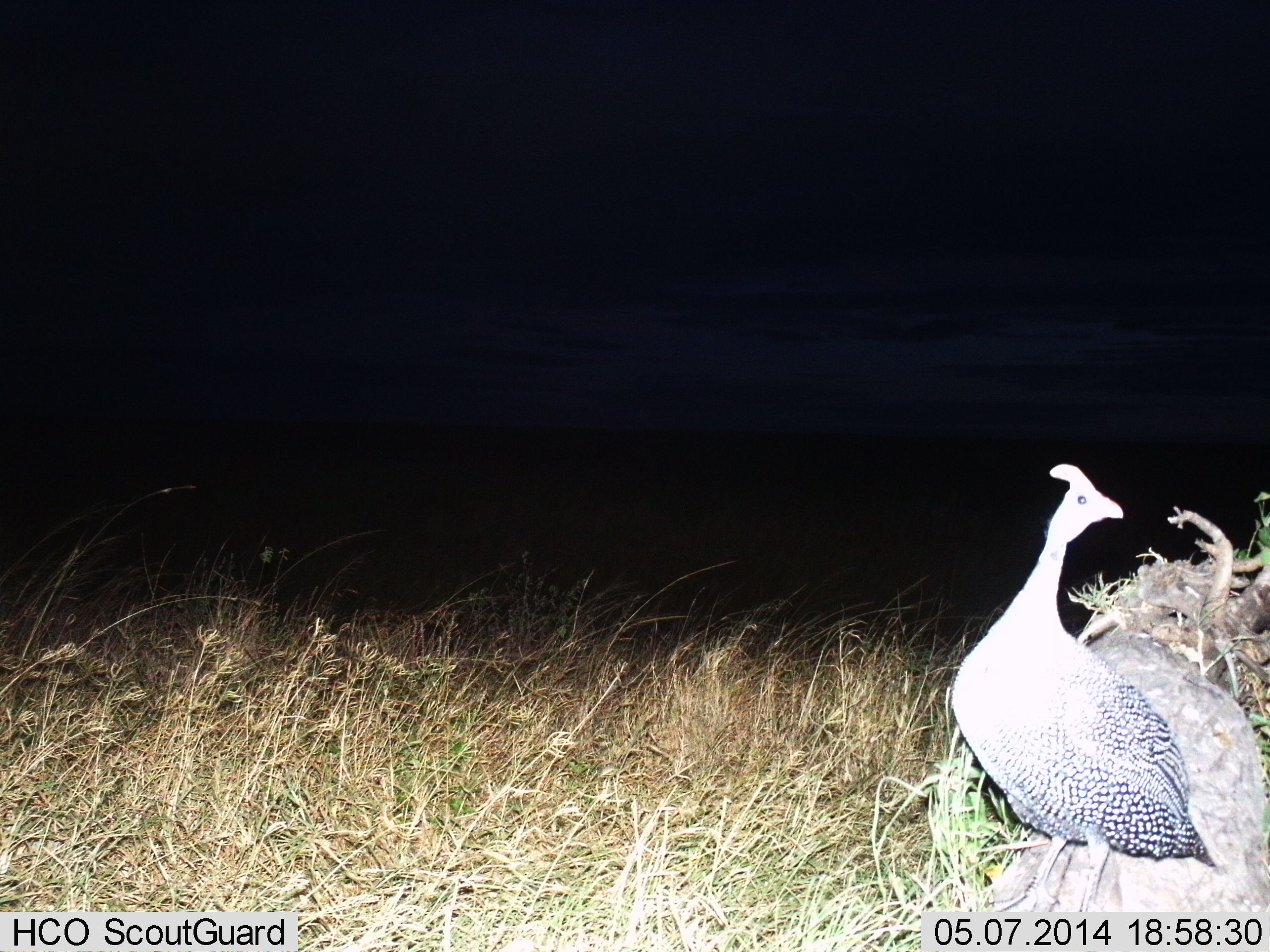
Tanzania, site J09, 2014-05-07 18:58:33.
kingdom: Animalia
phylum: Chordata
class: Aves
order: Galliformes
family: Numididae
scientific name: Numididae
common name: guinea fowl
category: guineafowl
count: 1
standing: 70%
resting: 20%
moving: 10%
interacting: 0%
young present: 0%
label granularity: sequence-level